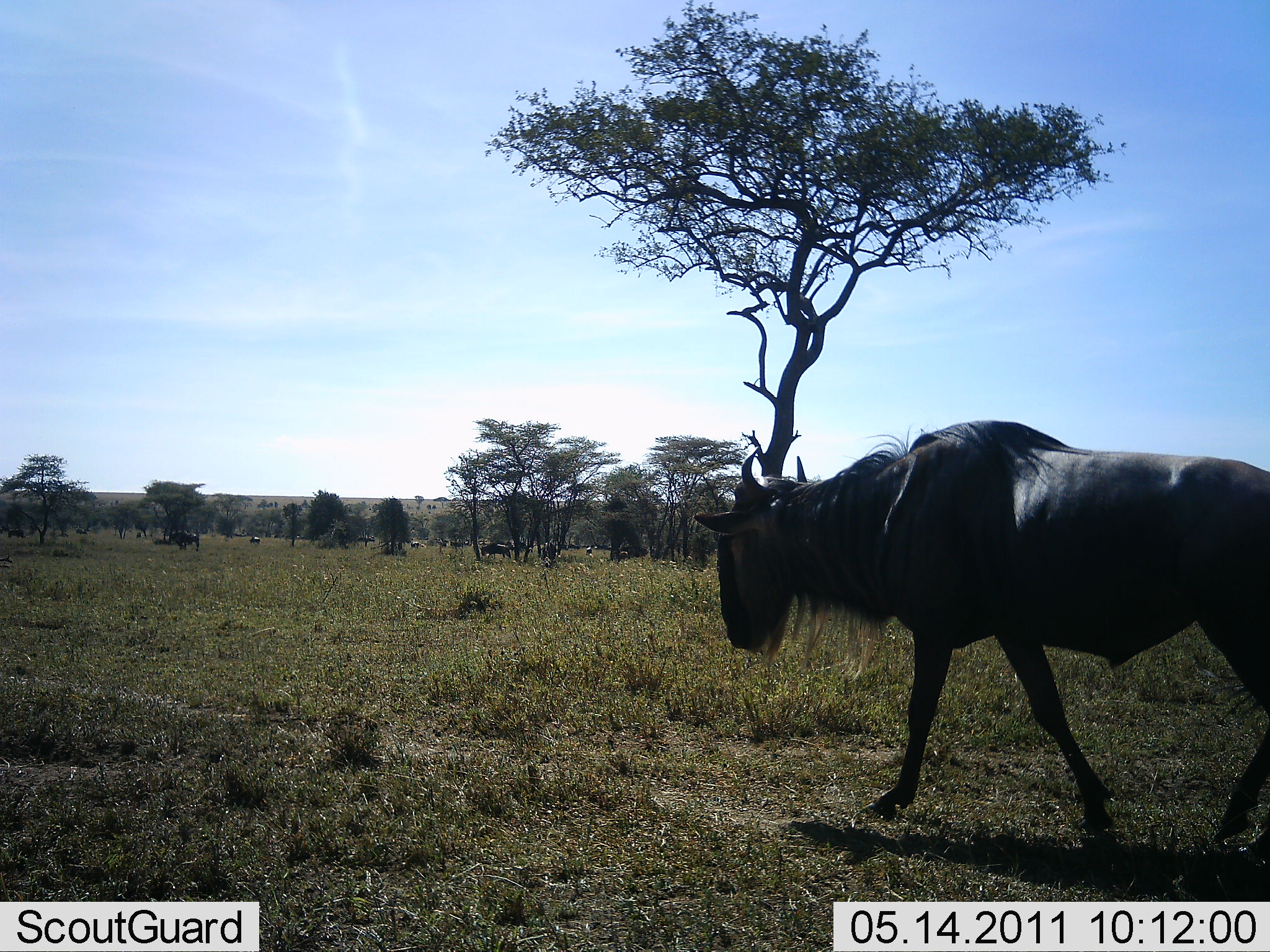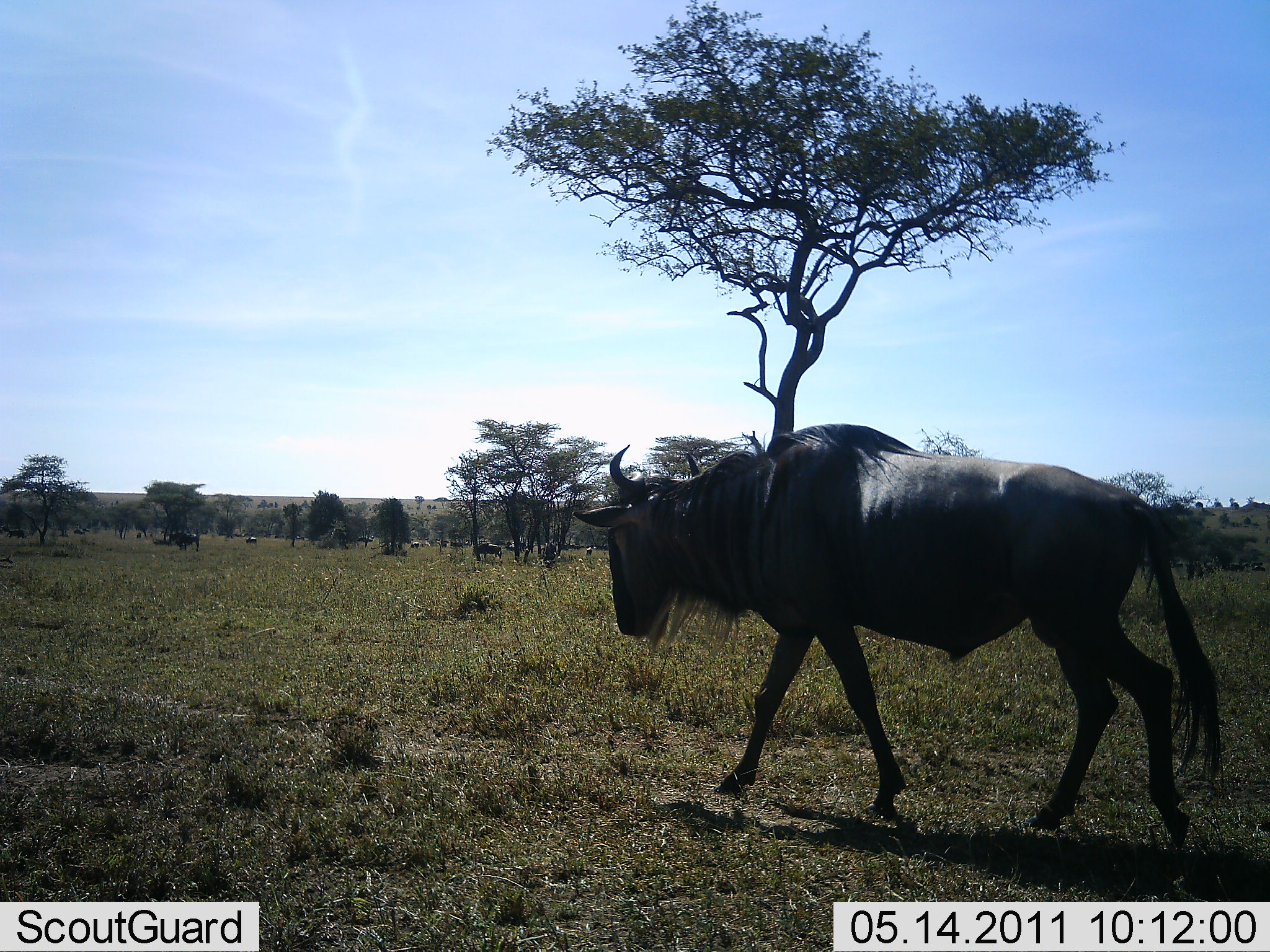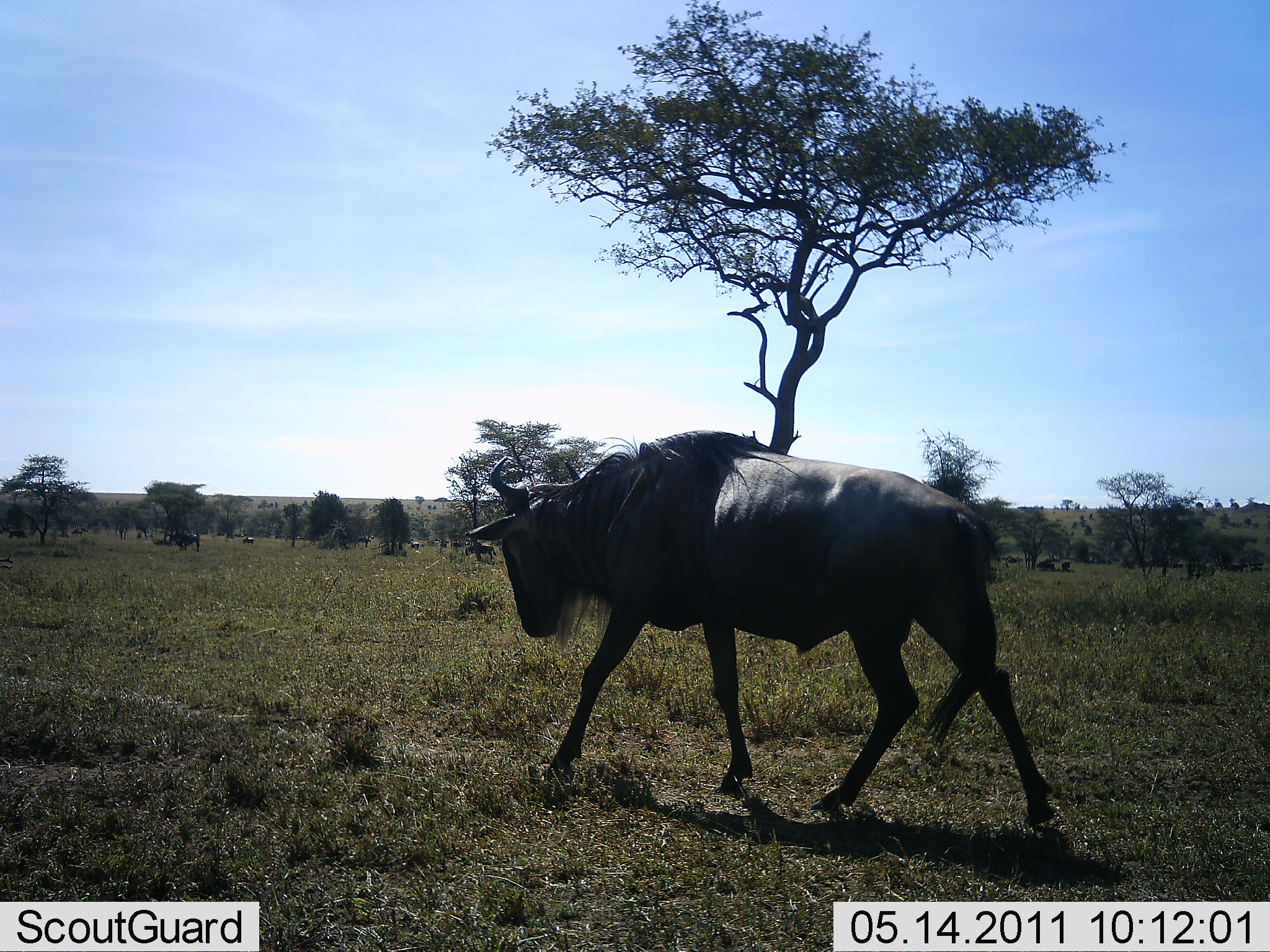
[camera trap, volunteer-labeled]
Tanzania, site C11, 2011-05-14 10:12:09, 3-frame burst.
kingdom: Animalia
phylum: Chordata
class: Mammalia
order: Artiodactyla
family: Bovidae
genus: Connochaetes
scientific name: Connochaetes taurinus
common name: blue wildebeest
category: wildebeest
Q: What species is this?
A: Wildebeest (blue wildebeest) (Connochaetes taurinus).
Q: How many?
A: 1.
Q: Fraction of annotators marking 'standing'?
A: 0%.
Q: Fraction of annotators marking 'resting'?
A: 0%.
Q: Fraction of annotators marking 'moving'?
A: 100%.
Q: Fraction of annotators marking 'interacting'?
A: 0%.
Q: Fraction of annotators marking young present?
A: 0%.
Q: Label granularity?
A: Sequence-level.